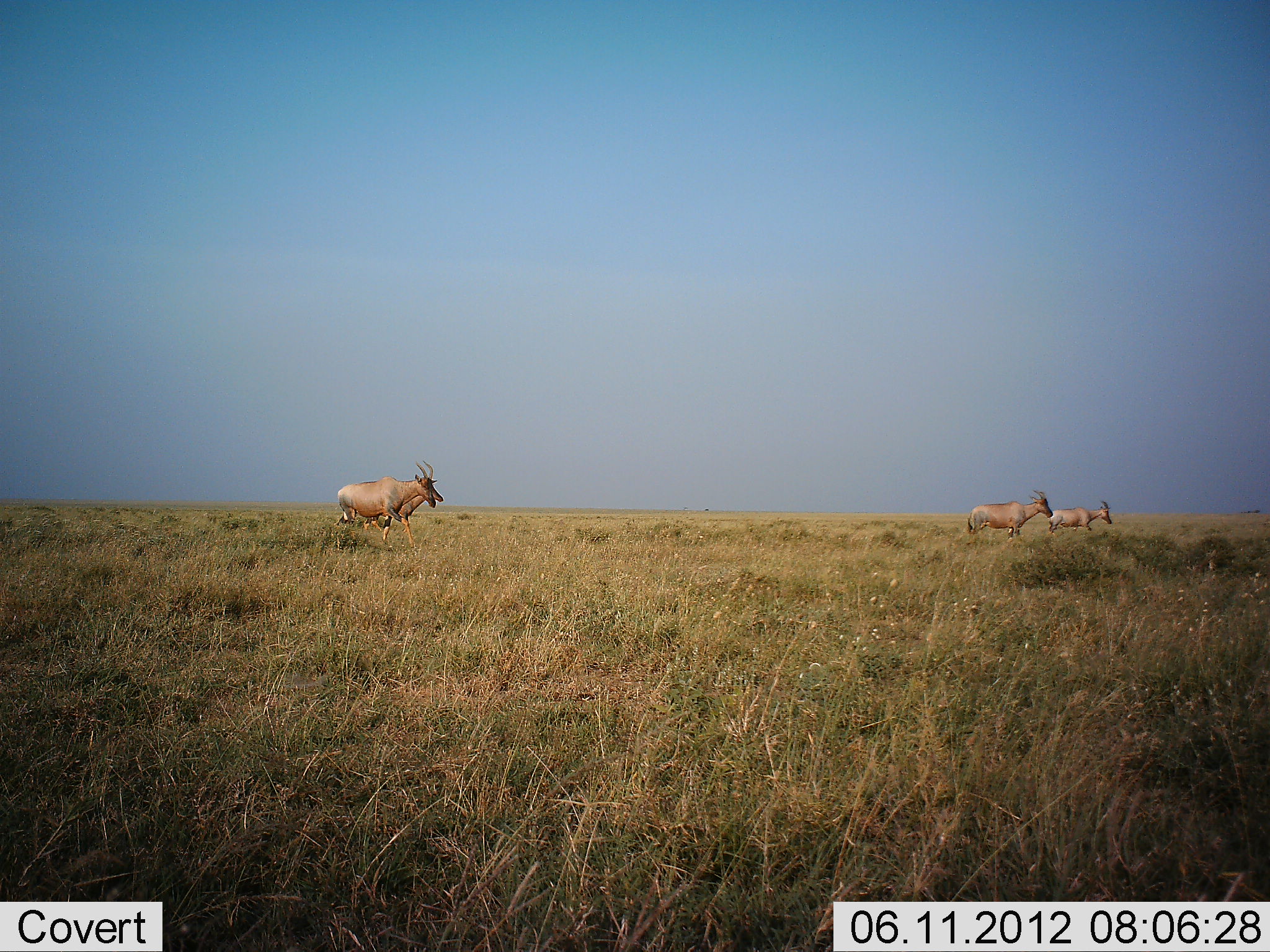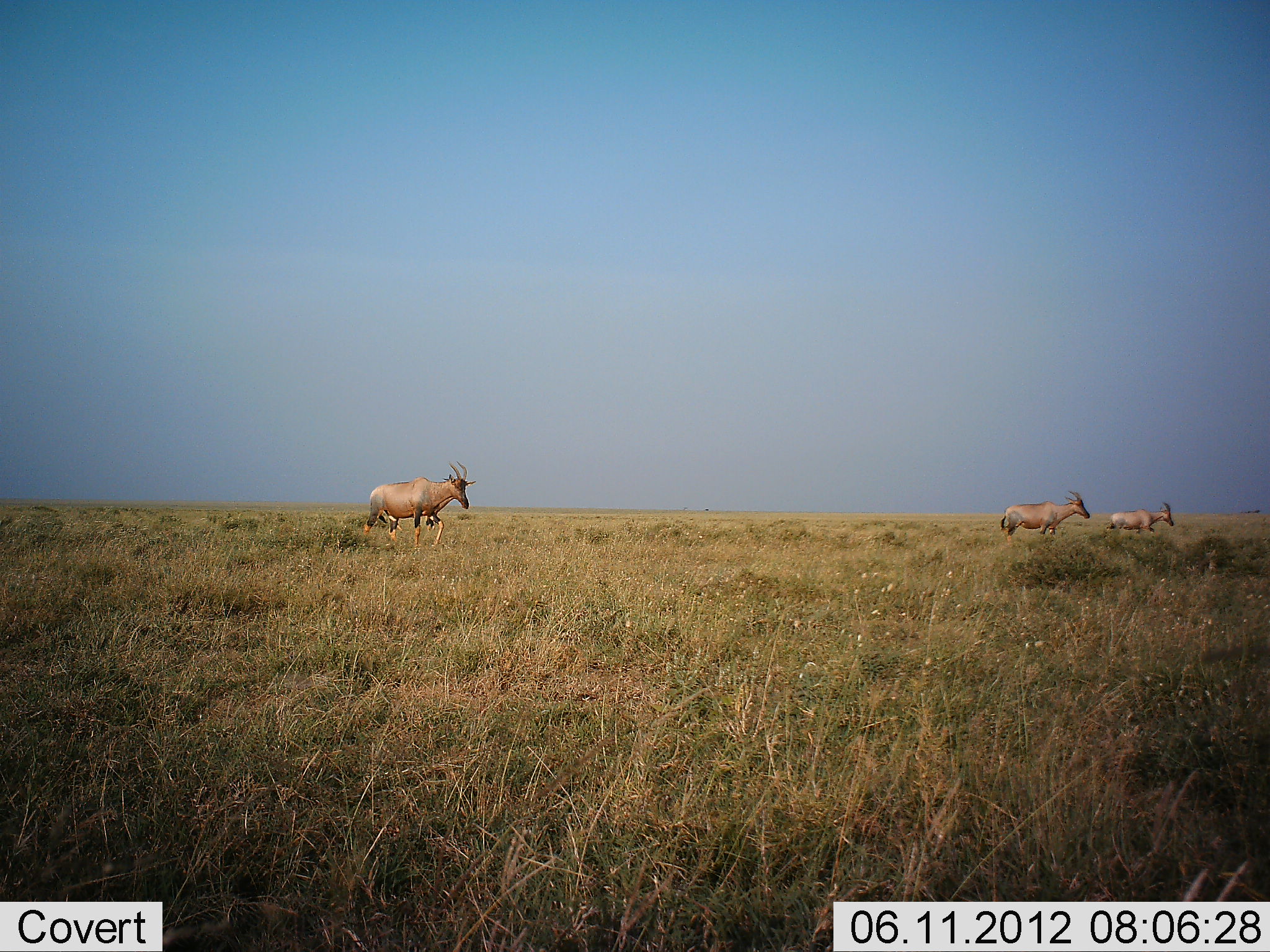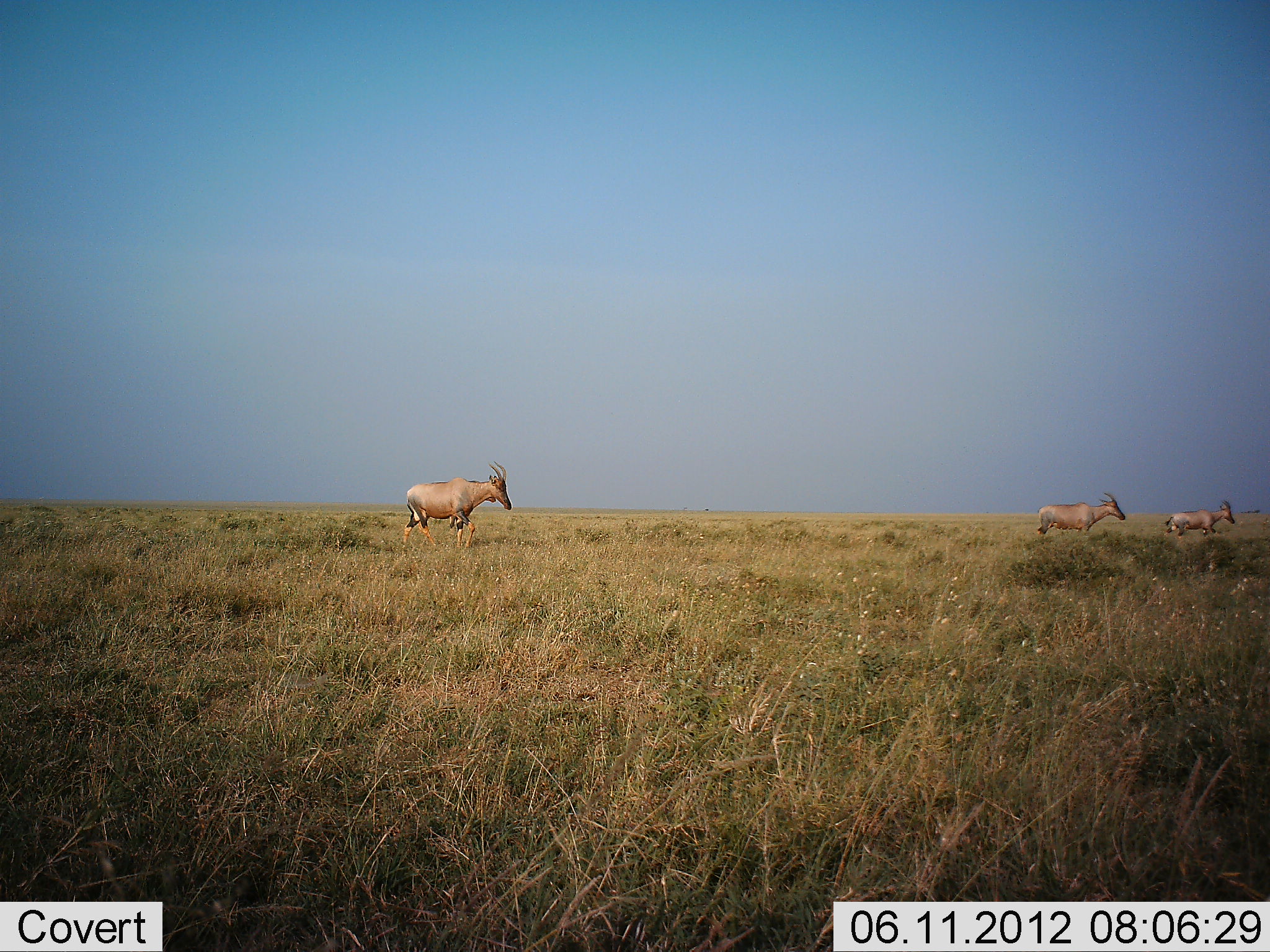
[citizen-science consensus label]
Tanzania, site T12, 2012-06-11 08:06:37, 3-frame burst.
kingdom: Animalia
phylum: Chordata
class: Mammalia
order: Artiodactyla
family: Bovidae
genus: Damaliscus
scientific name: Damaliscus lunatus jimela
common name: topi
Topi (Damaliscus lunatus jimela), count 3. Behavior (volunteer vote fractions): standing 0%, resting 0%, moving 100%, interacting 0%. Young present (vote fraction): 20%. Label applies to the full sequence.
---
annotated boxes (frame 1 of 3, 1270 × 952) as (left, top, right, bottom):
animal: (331, 460, 438, 548); (359, 474, 444, 549); (965, 489, 1053, 545)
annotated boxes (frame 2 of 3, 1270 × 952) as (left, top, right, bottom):
animal: (360, 460, 476, 552); (998, 490, 1091, 548); (377, 494, 461, 548); (1103, 500, 1176, 541)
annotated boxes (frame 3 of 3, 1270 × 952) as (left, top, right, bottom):
animal: (402, 460, 513, 550); (1035, 491, 1126, 542); (419, 495, 498, 537); (1163, 498, 1236, 542)